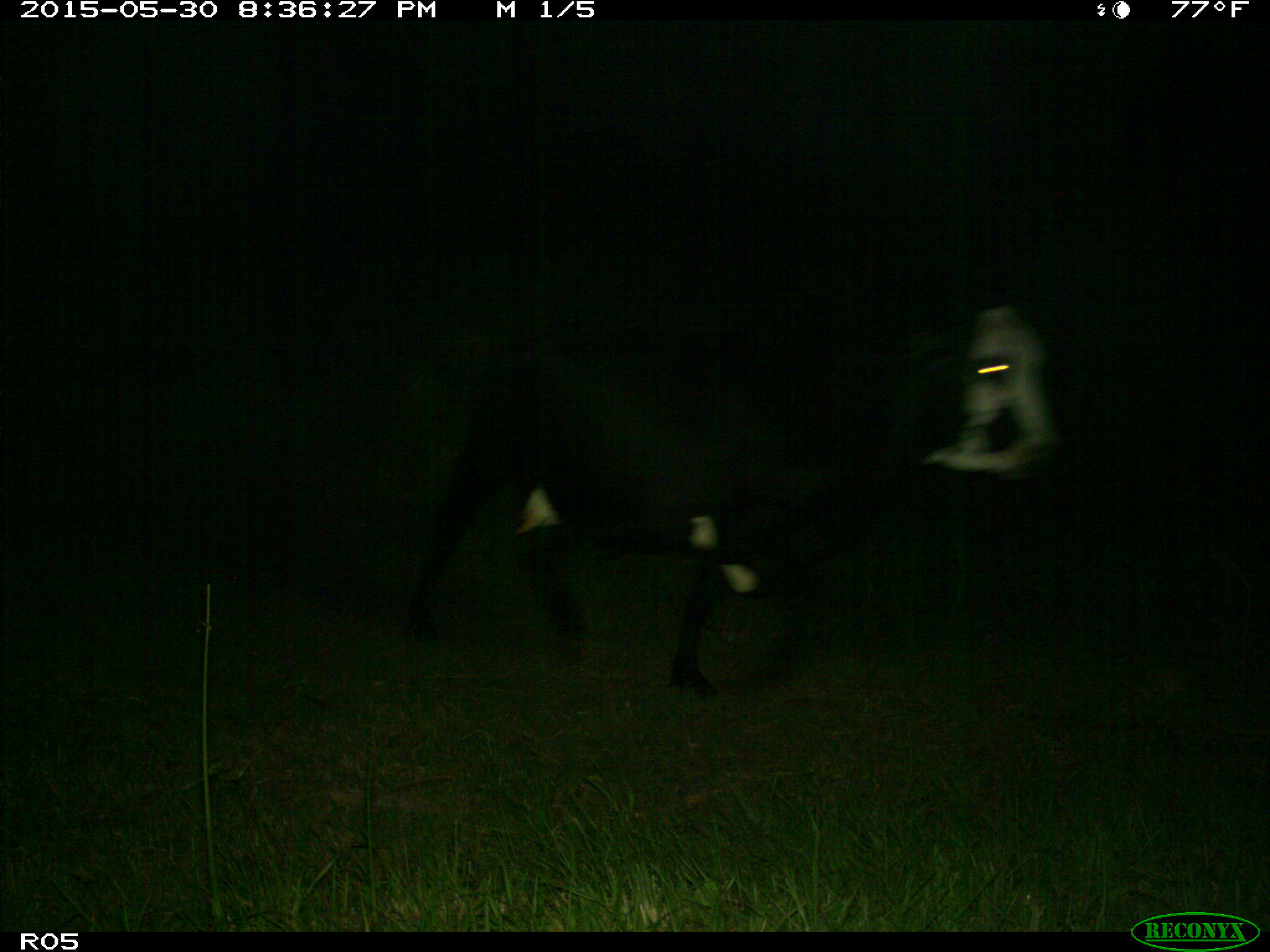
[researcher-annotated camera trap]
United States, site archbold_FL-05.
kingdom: Animalia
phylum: Chordata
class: Mammalia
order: Artiodactyla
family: Bovidae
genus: Bos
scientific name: Bos taurus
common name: domestic cow